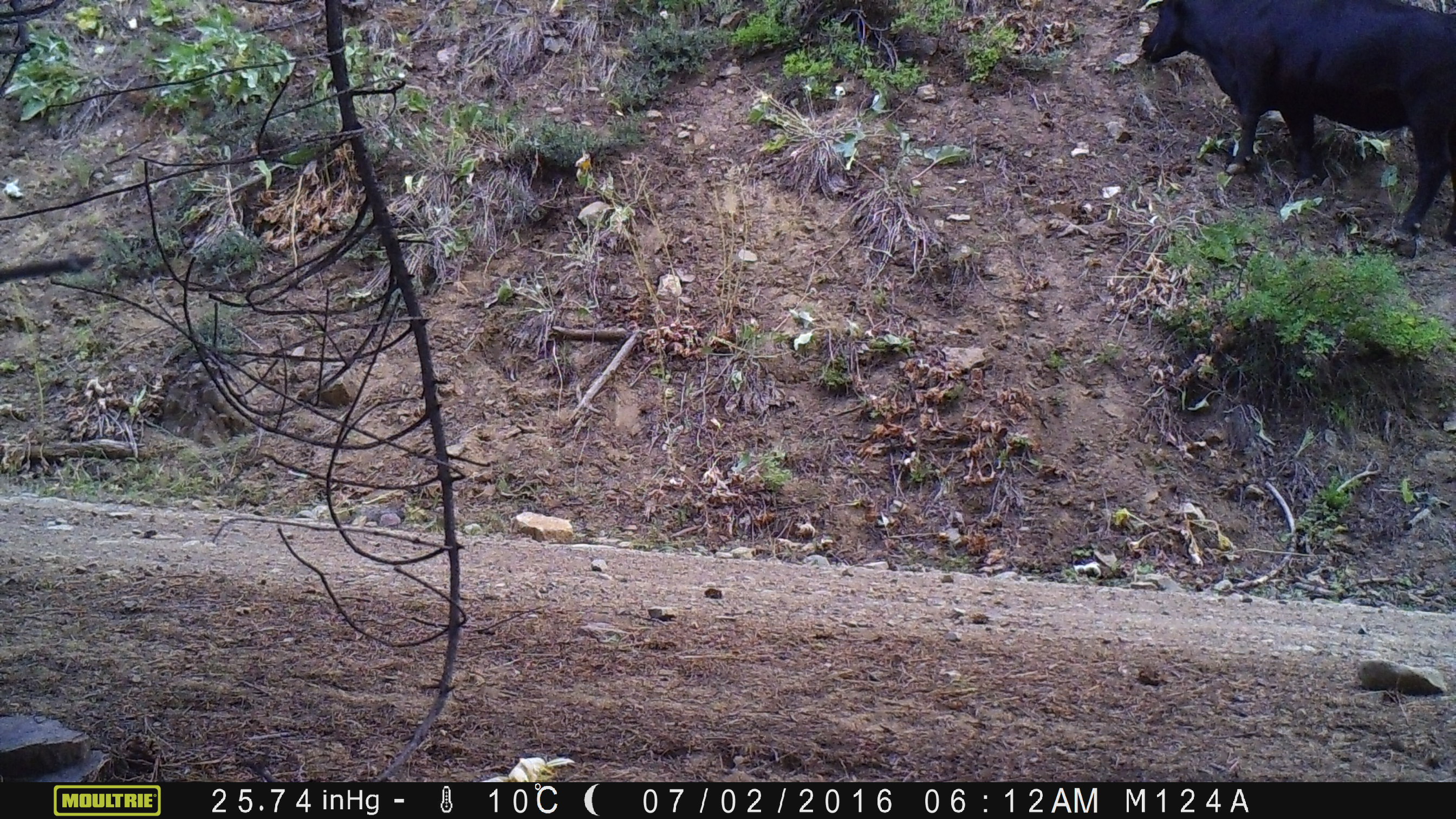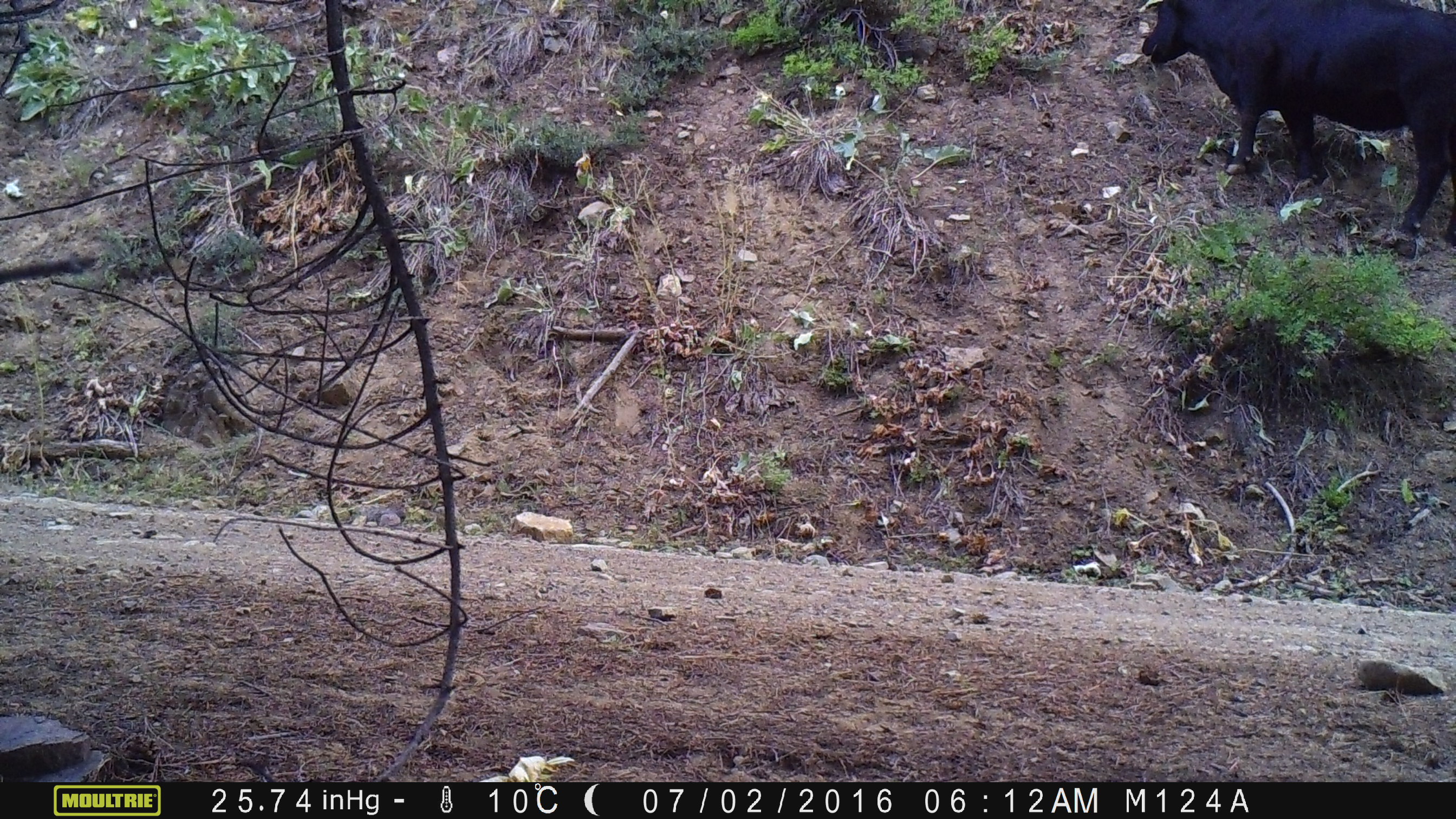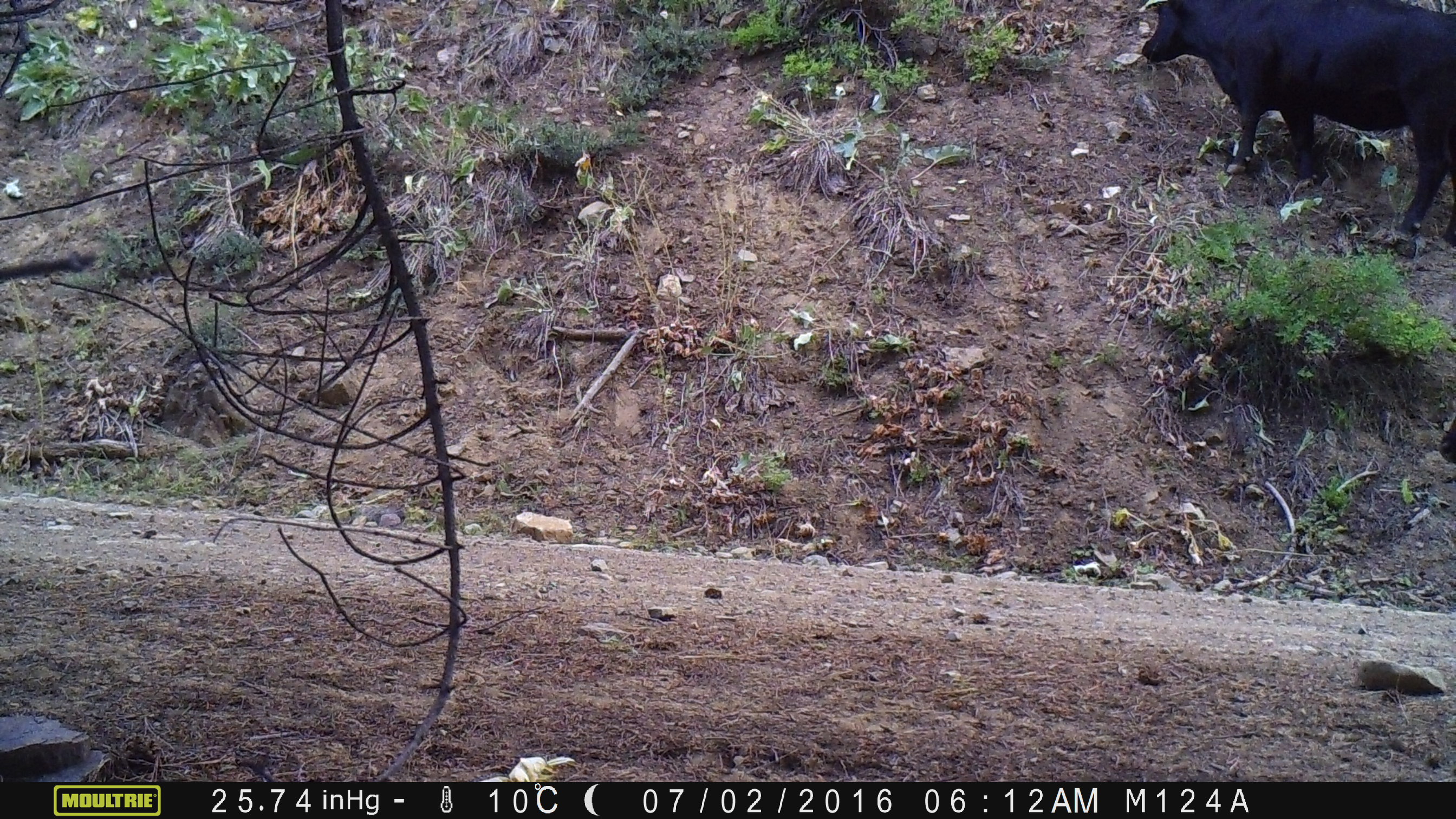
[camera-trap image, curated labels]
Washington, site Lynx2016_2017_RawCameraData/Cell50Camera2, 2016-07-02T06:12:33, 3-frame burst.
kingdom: Animalia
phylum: Chordata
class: Mammalia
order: Artiodactyla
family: Bovidae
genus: Bos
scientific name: Bos taurus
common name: domestic cattle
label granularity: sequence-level